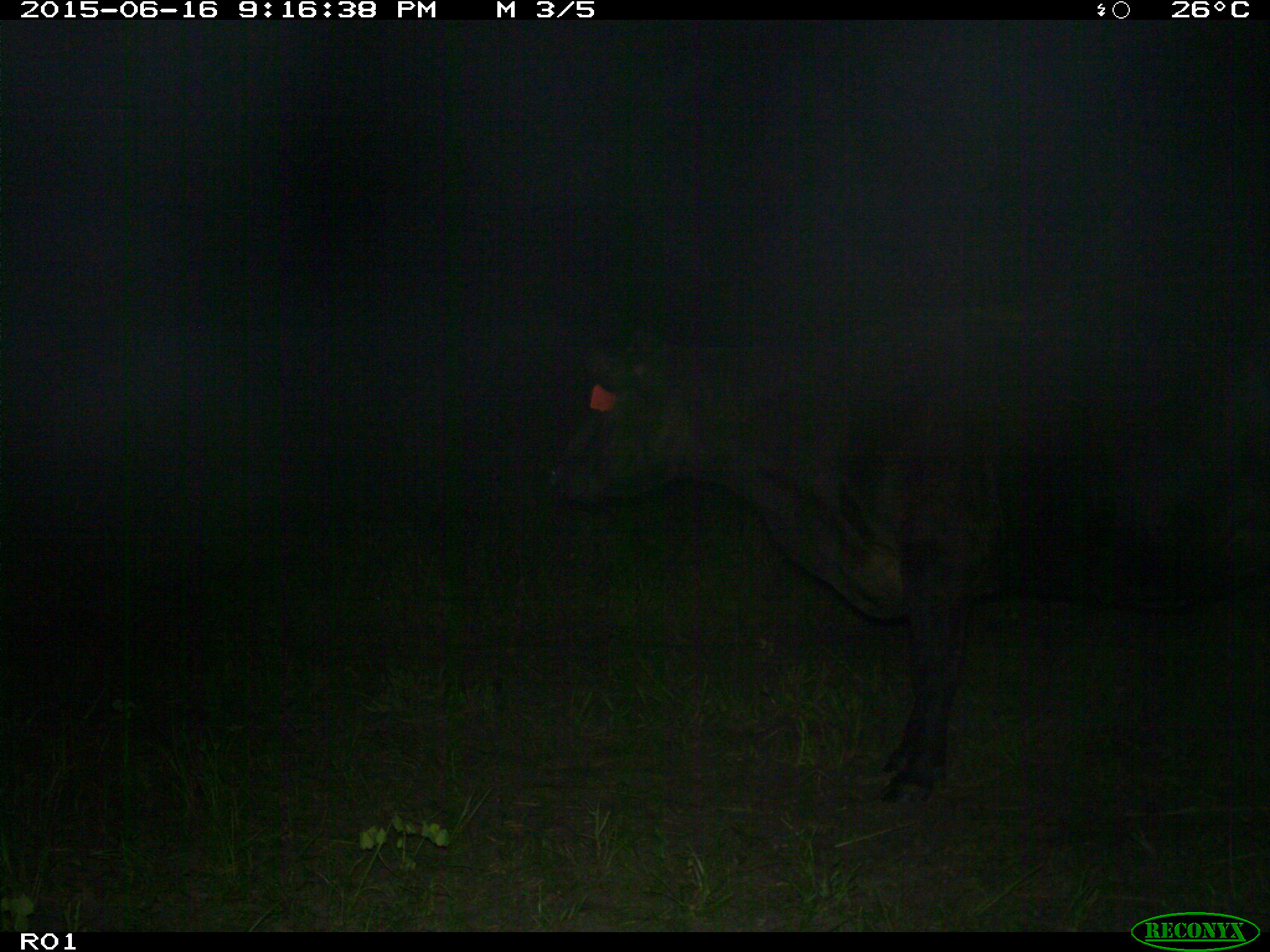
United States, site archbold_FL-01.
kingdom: Animalia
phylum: Chordata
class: Mammalia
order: Artiodactyla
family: Bovidae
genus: Bos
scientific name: Bos taurus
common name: domestic cow